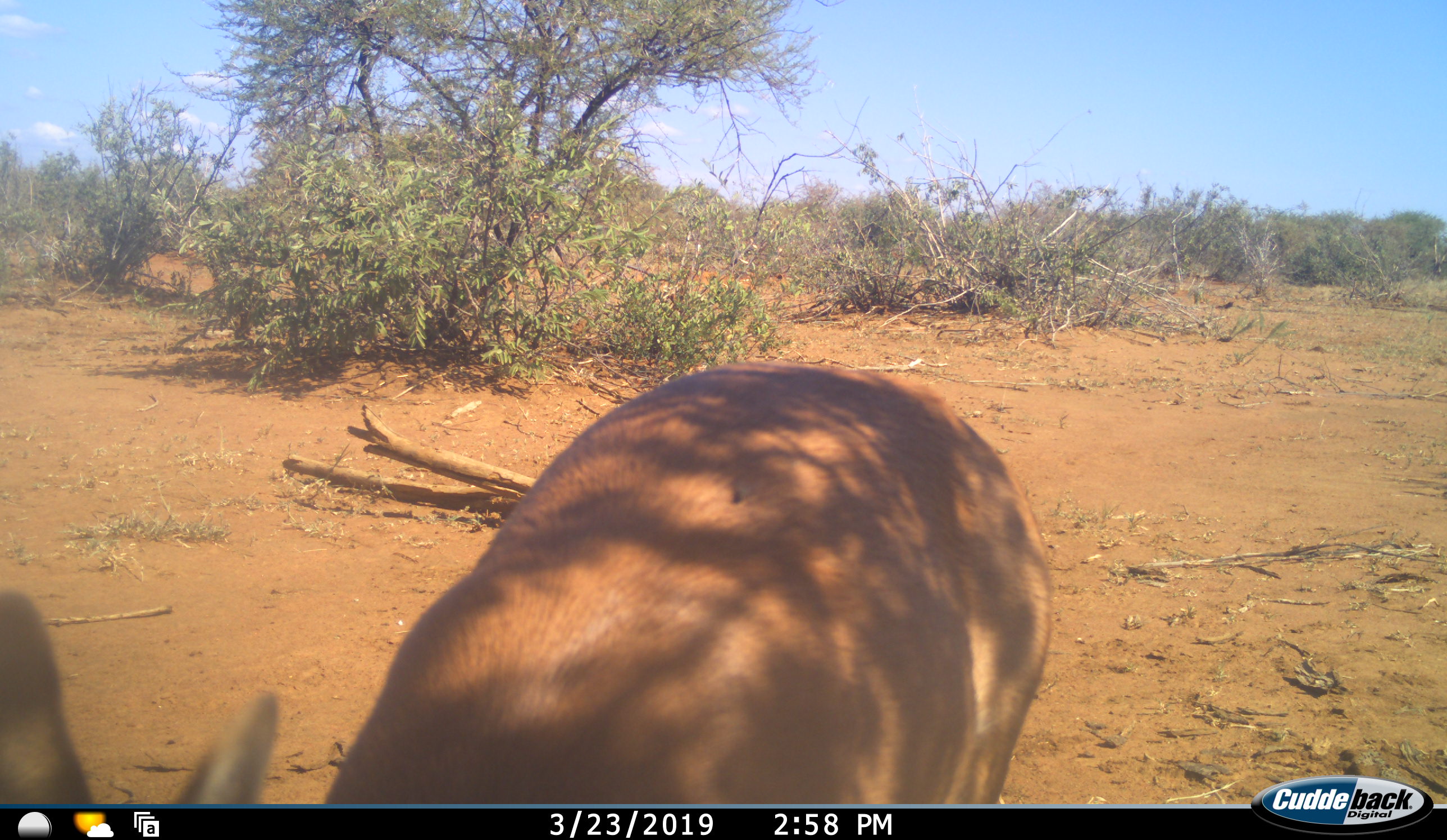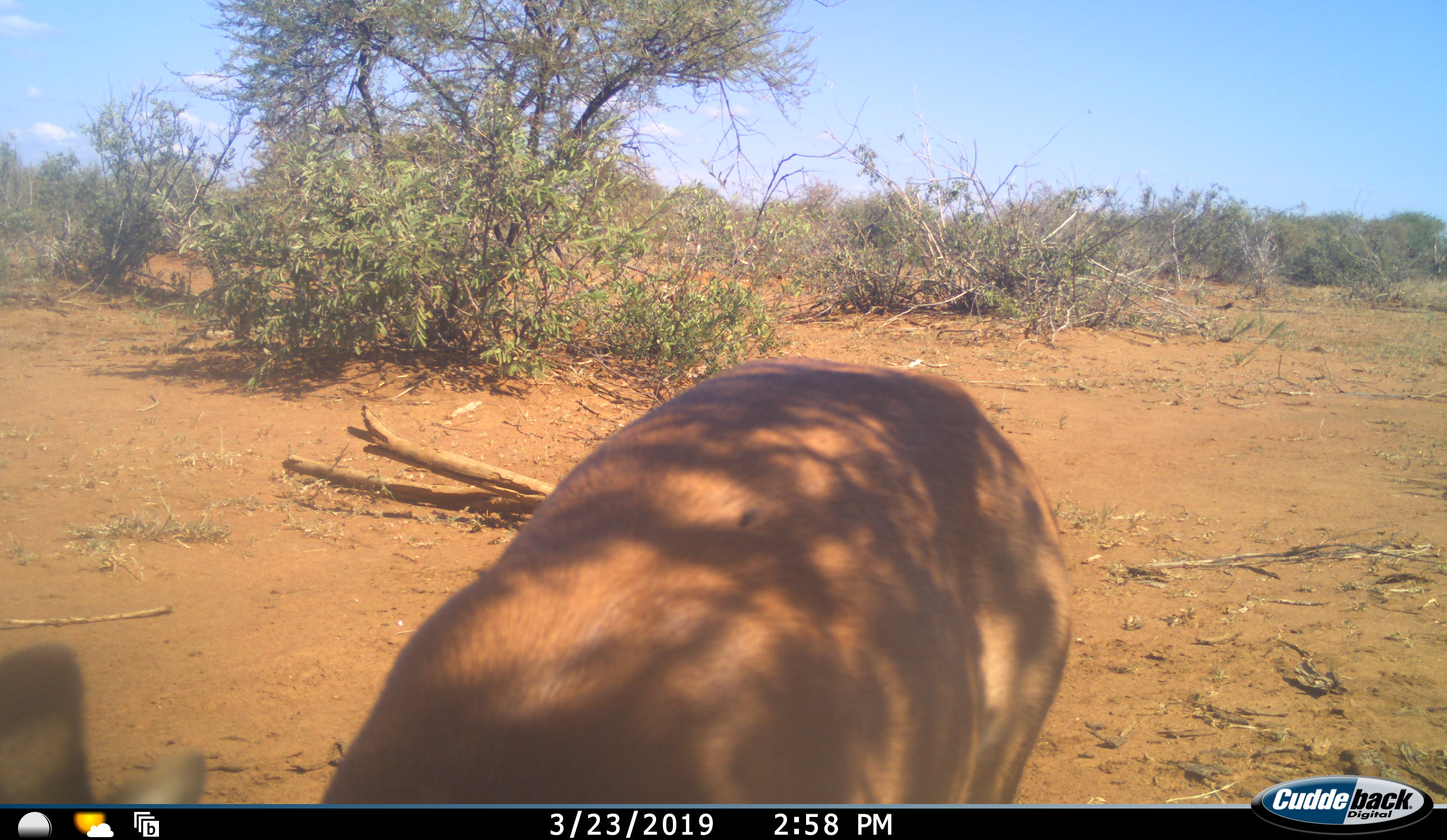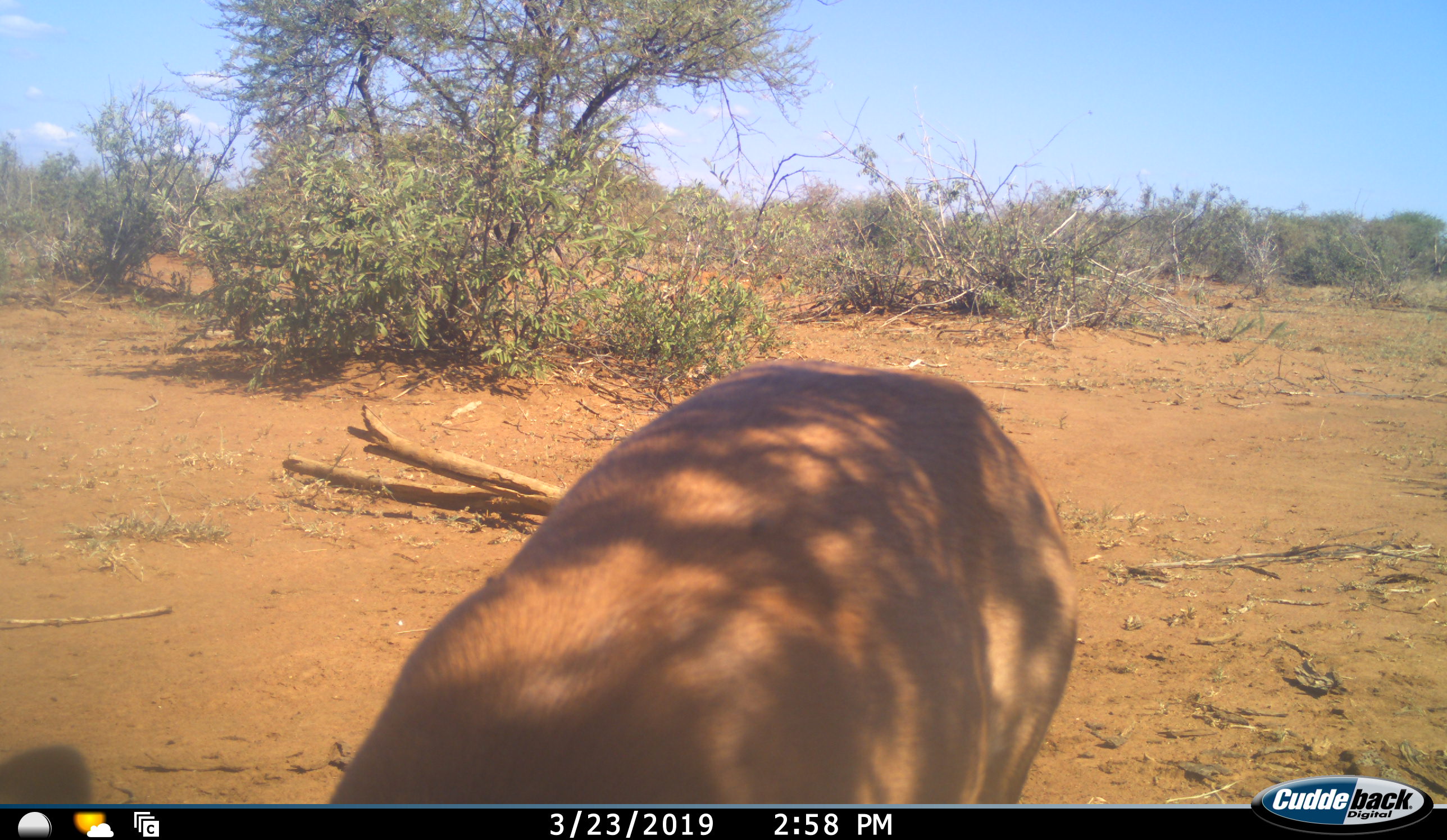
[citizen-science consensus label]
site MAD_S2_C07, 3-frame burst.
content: unidentified animal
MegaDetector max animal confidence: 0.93